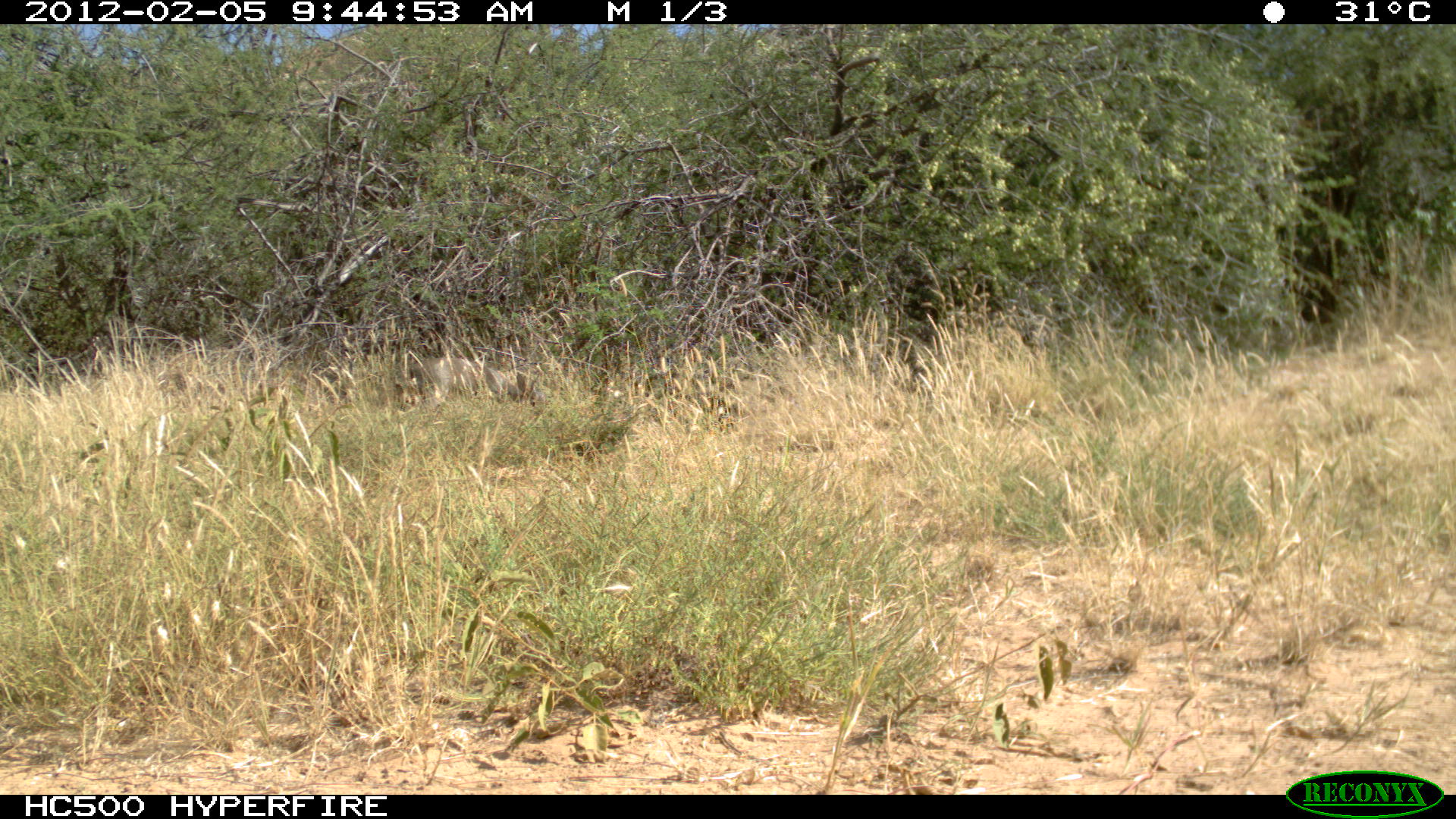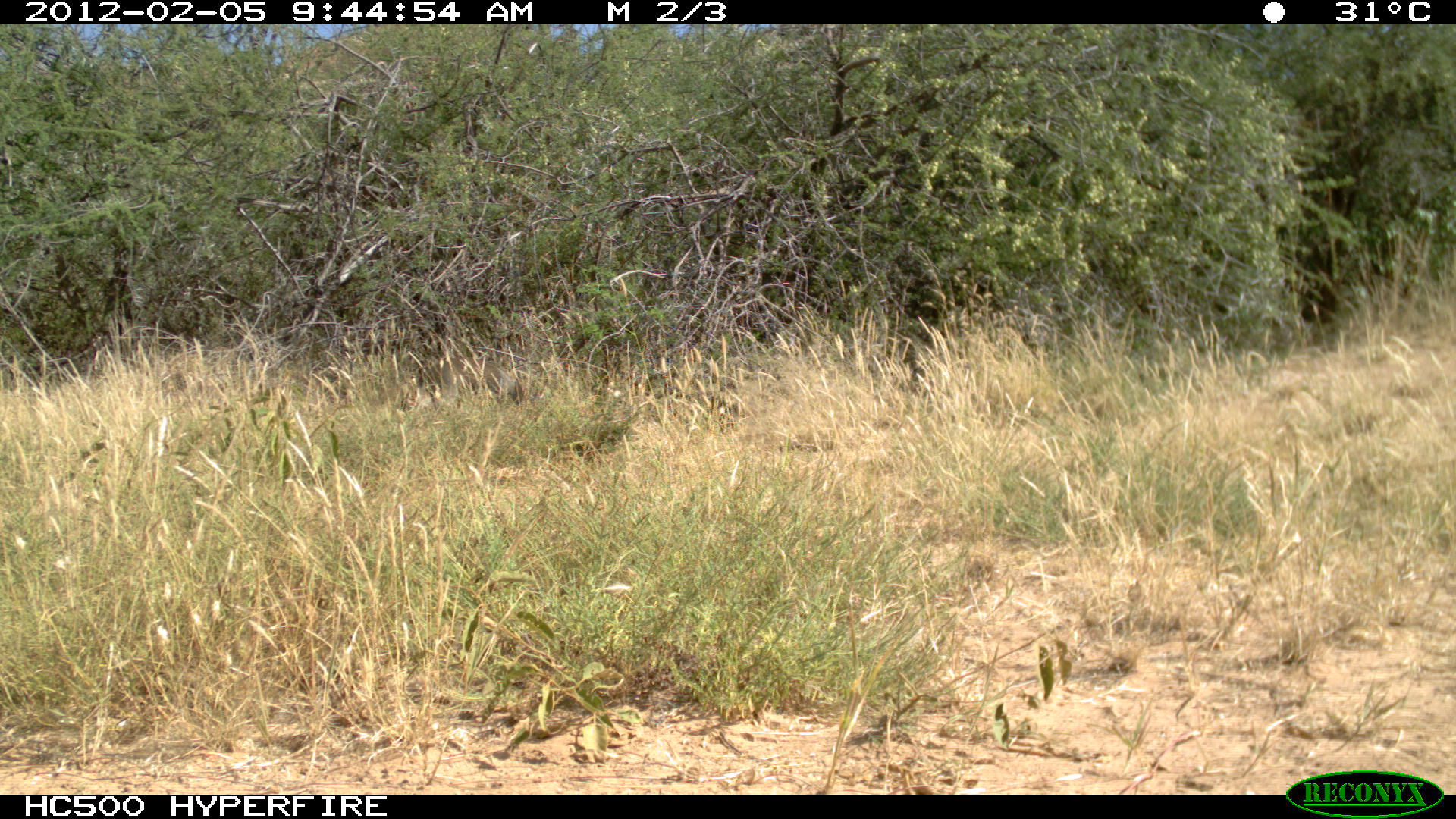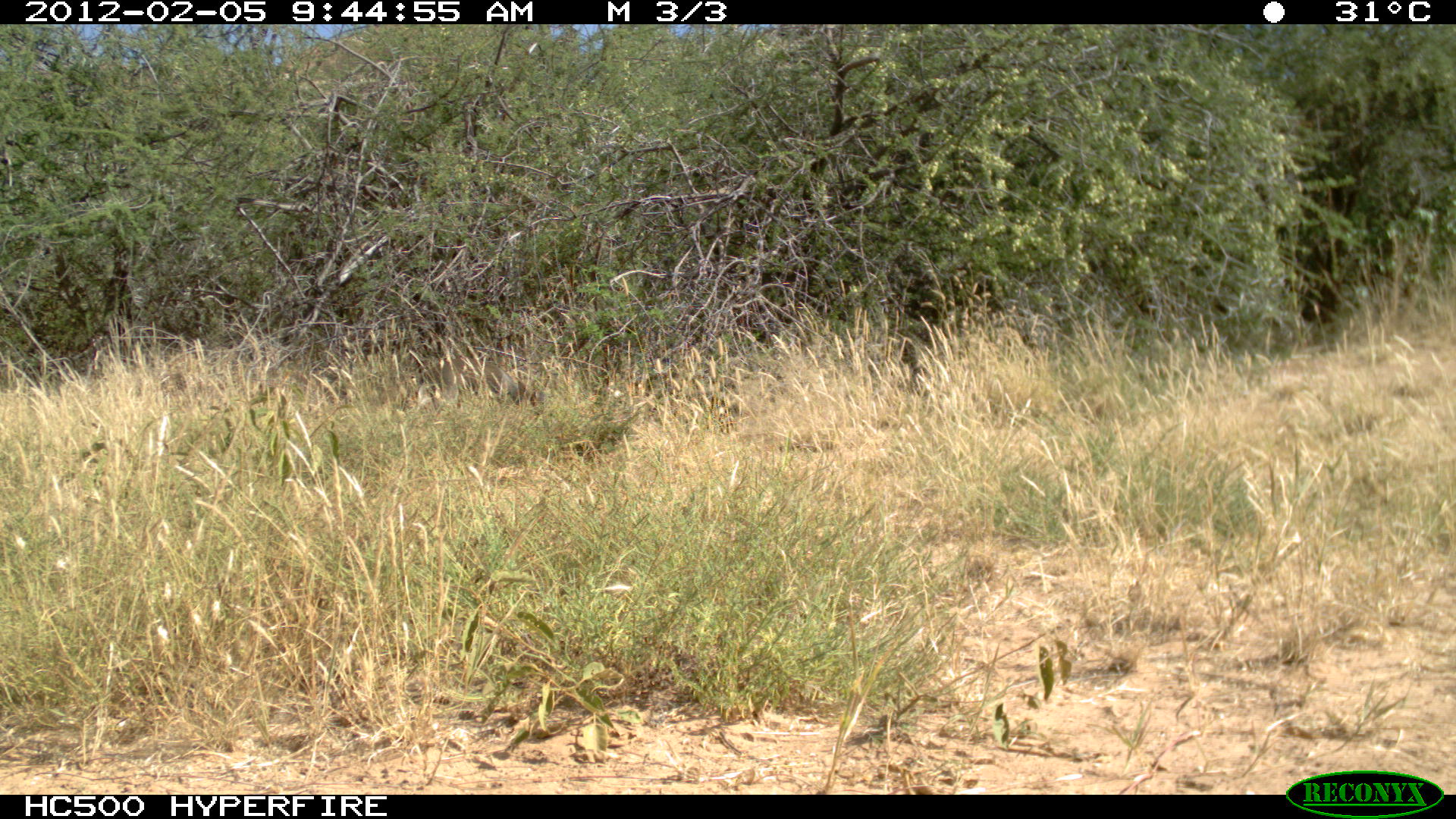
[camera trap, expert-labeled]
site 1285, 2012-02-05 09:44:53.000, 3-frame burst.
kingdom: Animalia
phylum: Chordata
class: Mammalia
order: Artiodactyla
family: Bovidae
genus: Madoqua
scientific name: Madoqua guentheri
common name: günther's dik-dik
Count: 1.